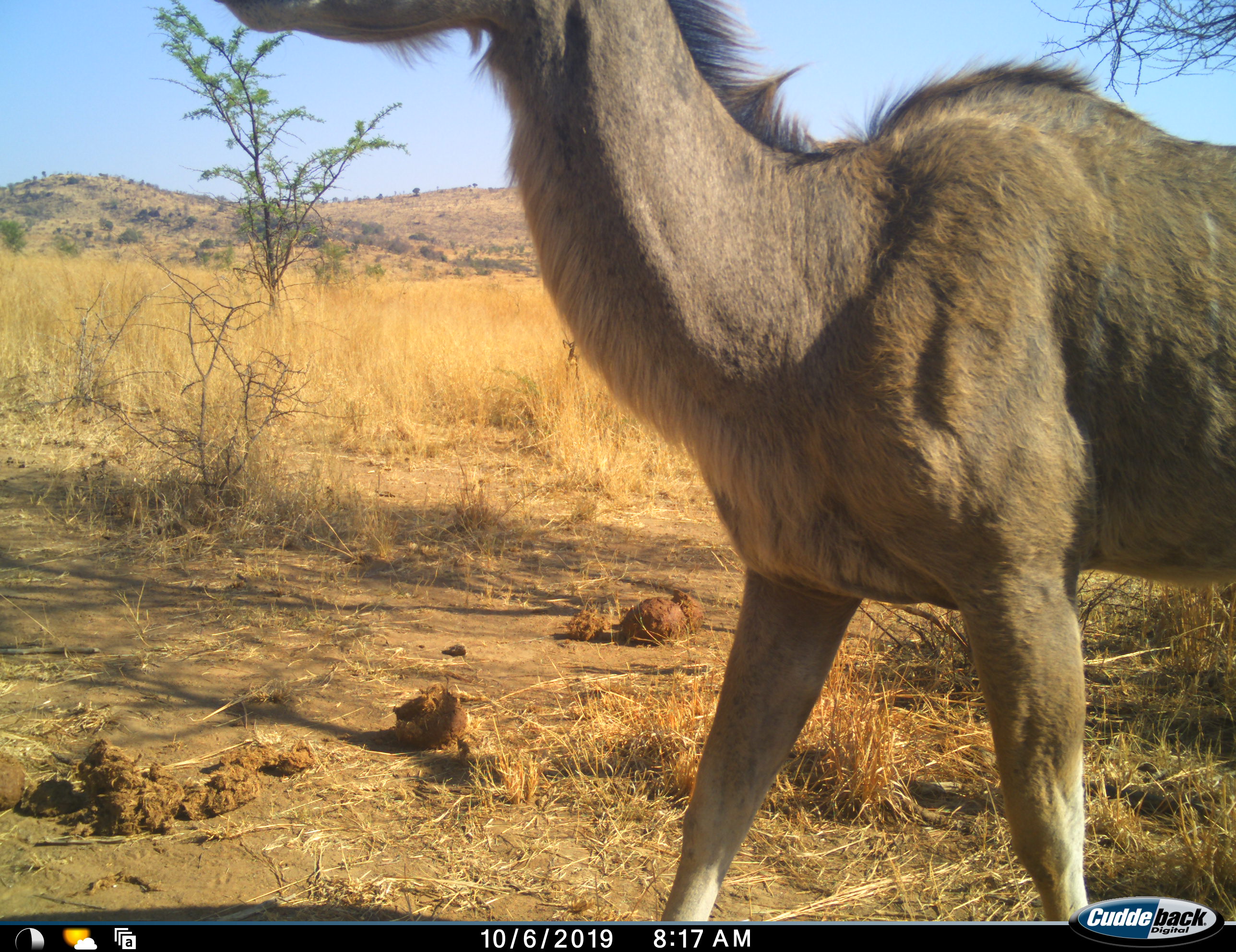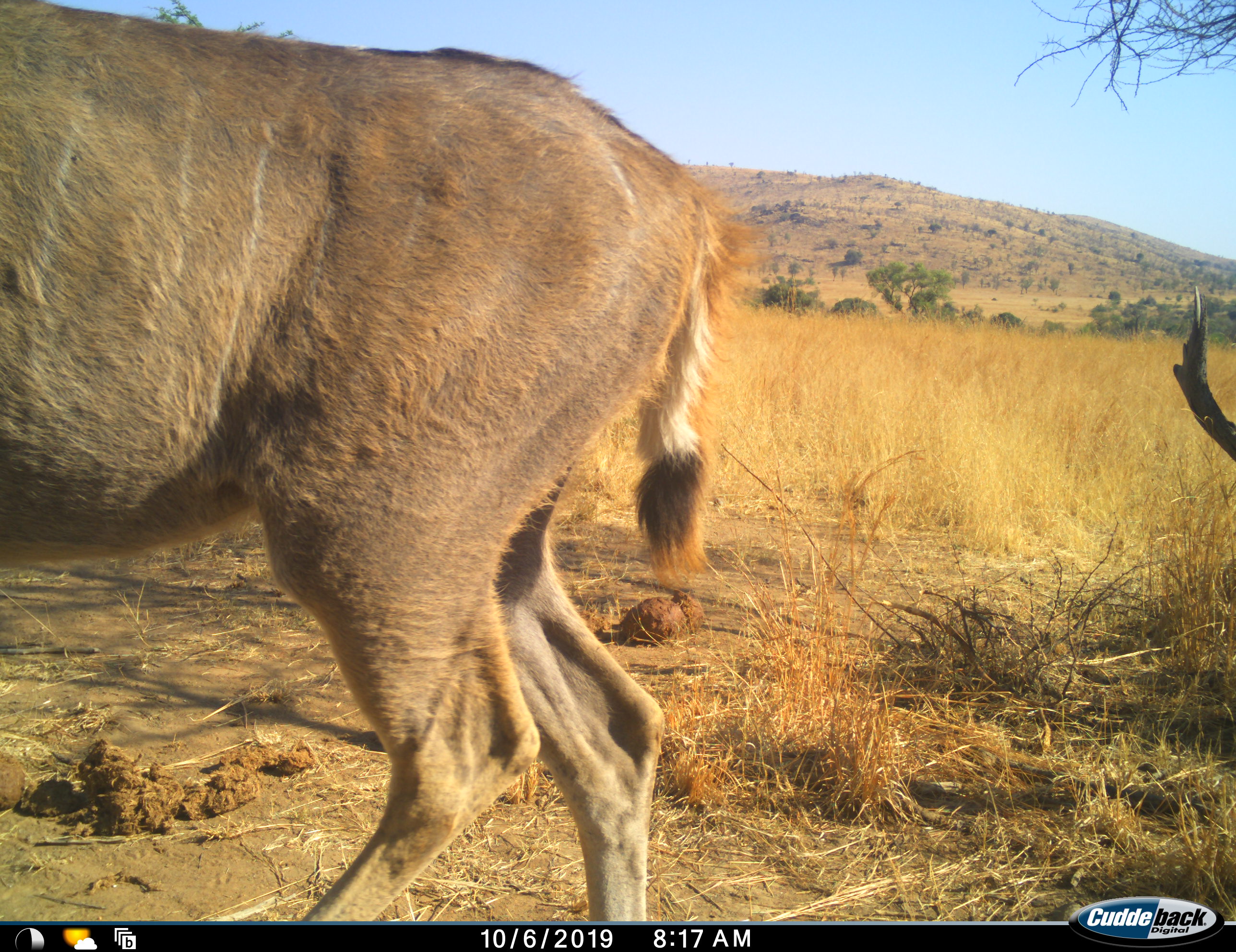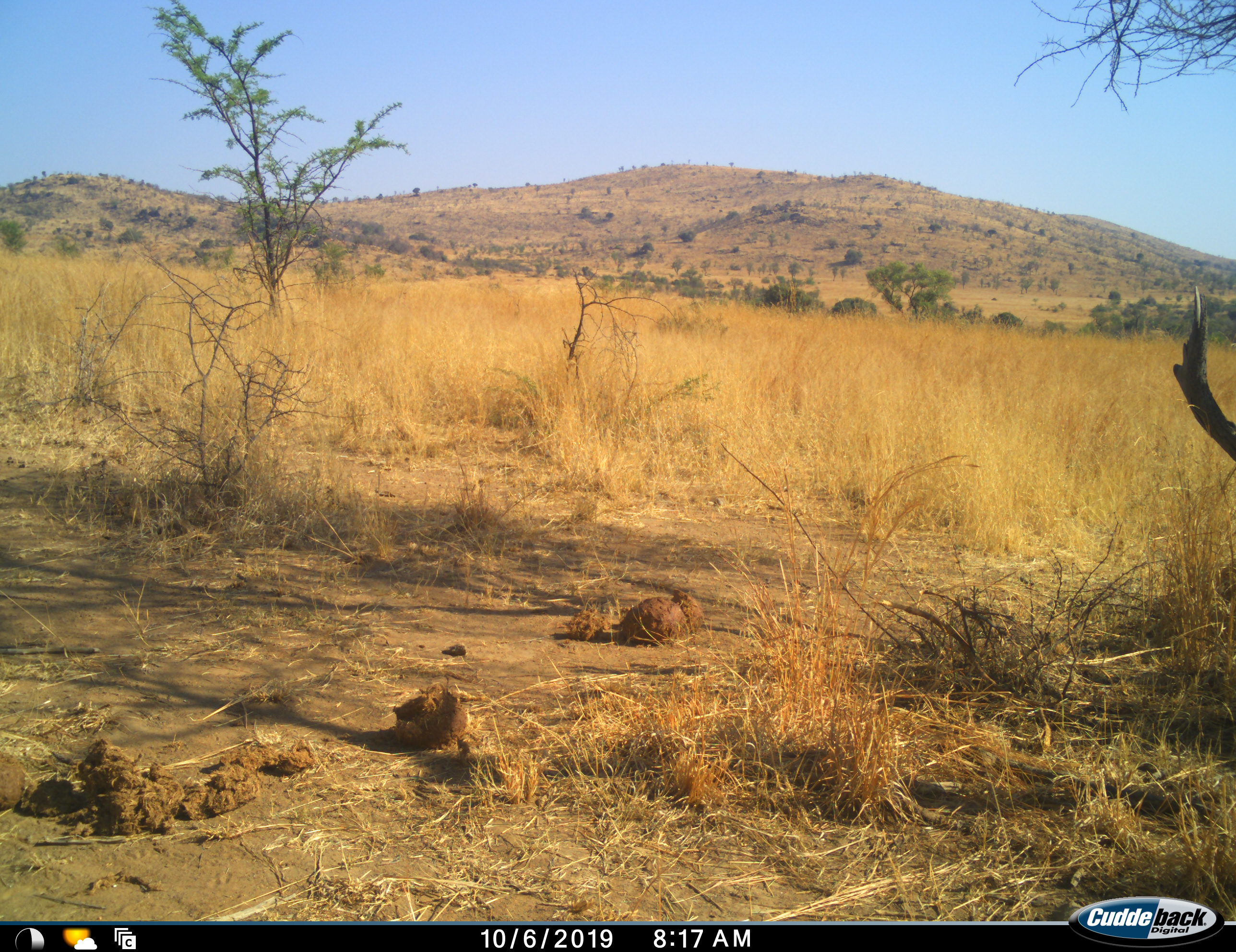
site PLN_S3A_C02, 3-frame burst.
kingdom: Animalia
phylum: Chordata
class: Mammalia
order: Artiodactyla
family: Bovidae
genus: Tragelaphus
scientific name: Tragelaphus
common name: kudu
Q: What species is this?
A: Kudu (Tragelaphus).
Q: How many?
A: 1.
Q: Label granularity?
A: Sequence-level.